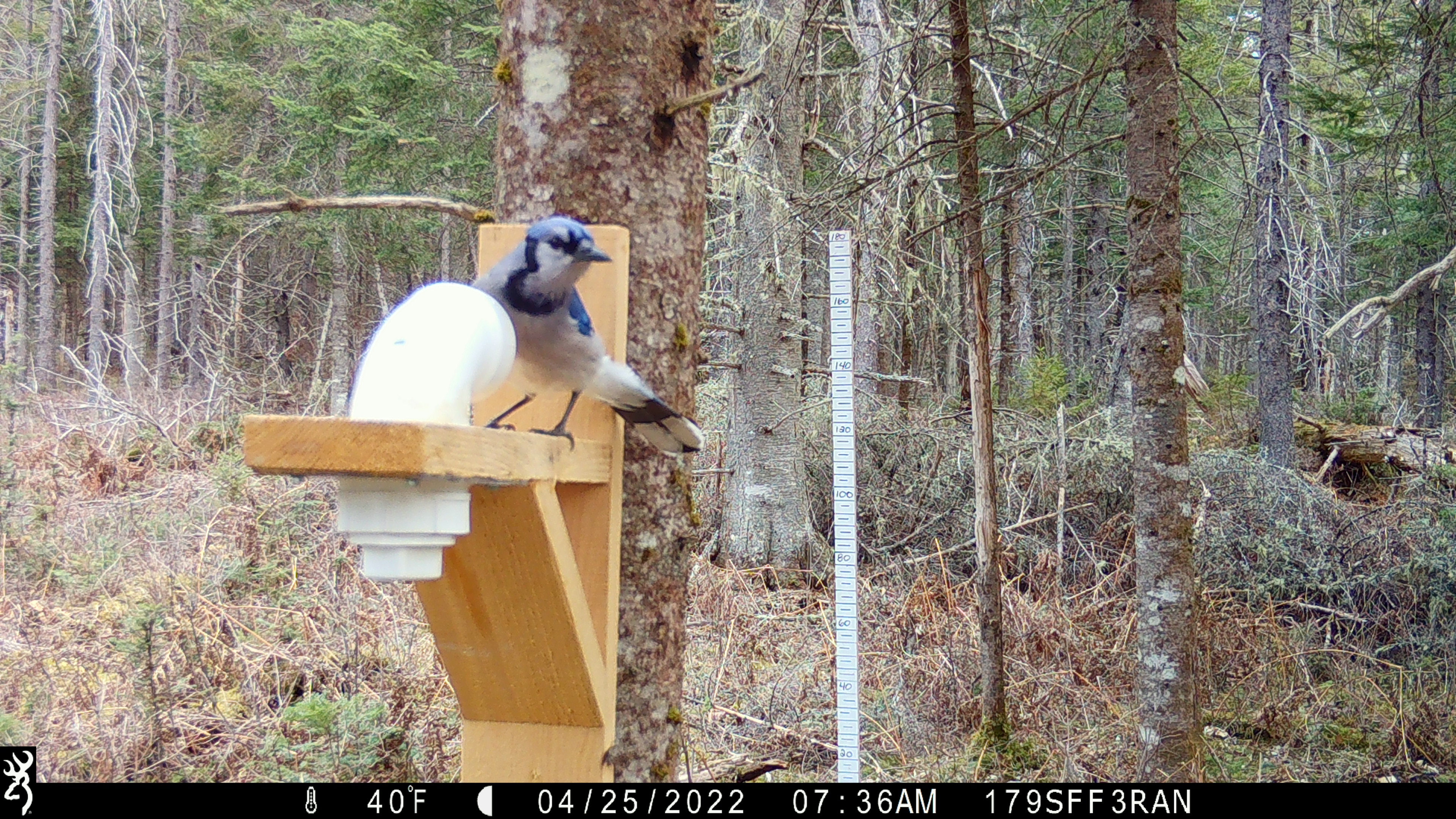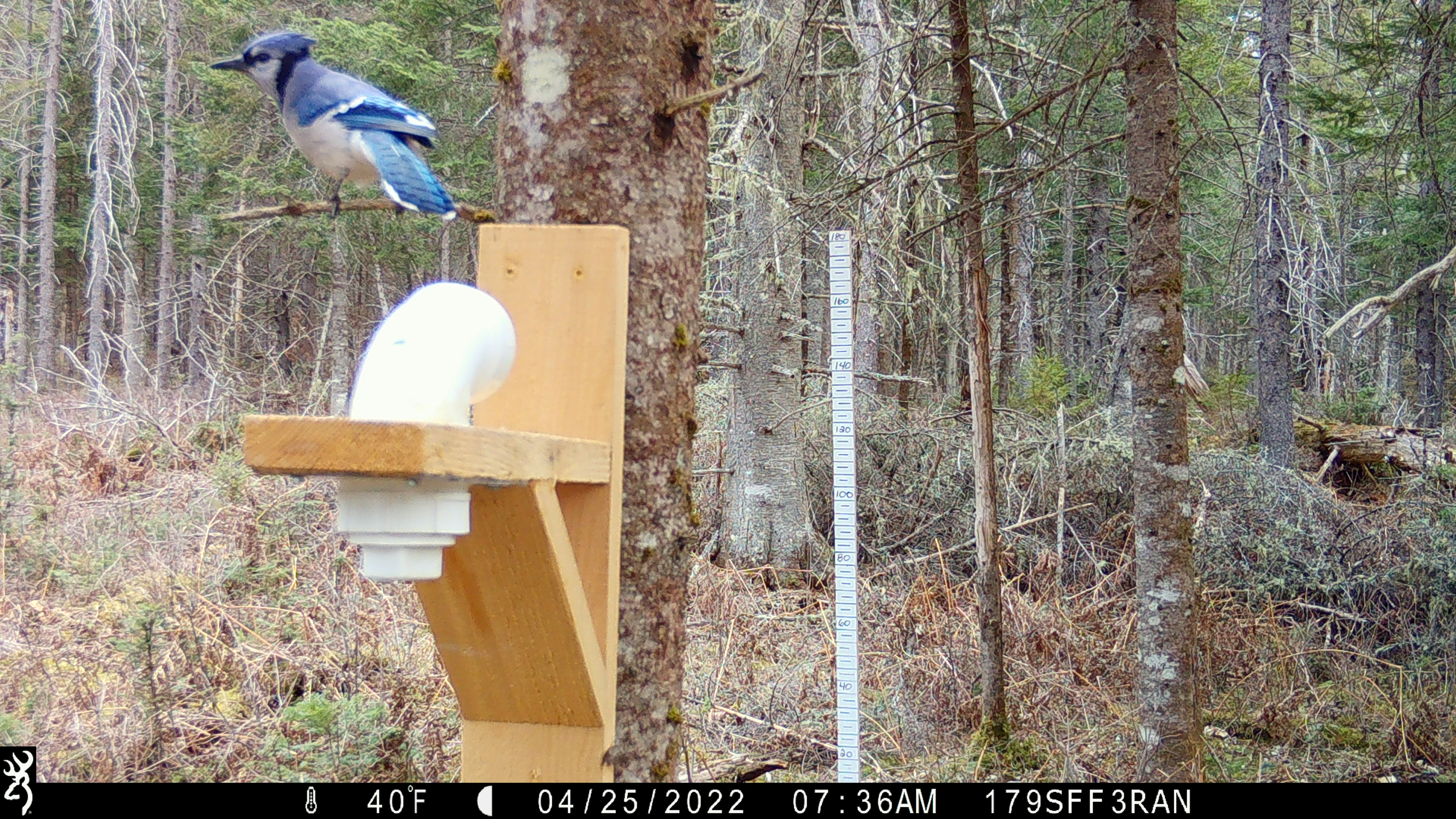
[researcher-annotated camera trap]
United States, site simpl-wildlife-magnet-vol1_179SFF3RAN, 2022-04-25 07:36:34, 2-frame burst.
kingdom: Animalia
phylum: Chordata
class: Aves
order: Passeriformes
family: Corvidae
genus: Cyanocitta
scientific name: Cyanocitta cristata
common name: blue jay